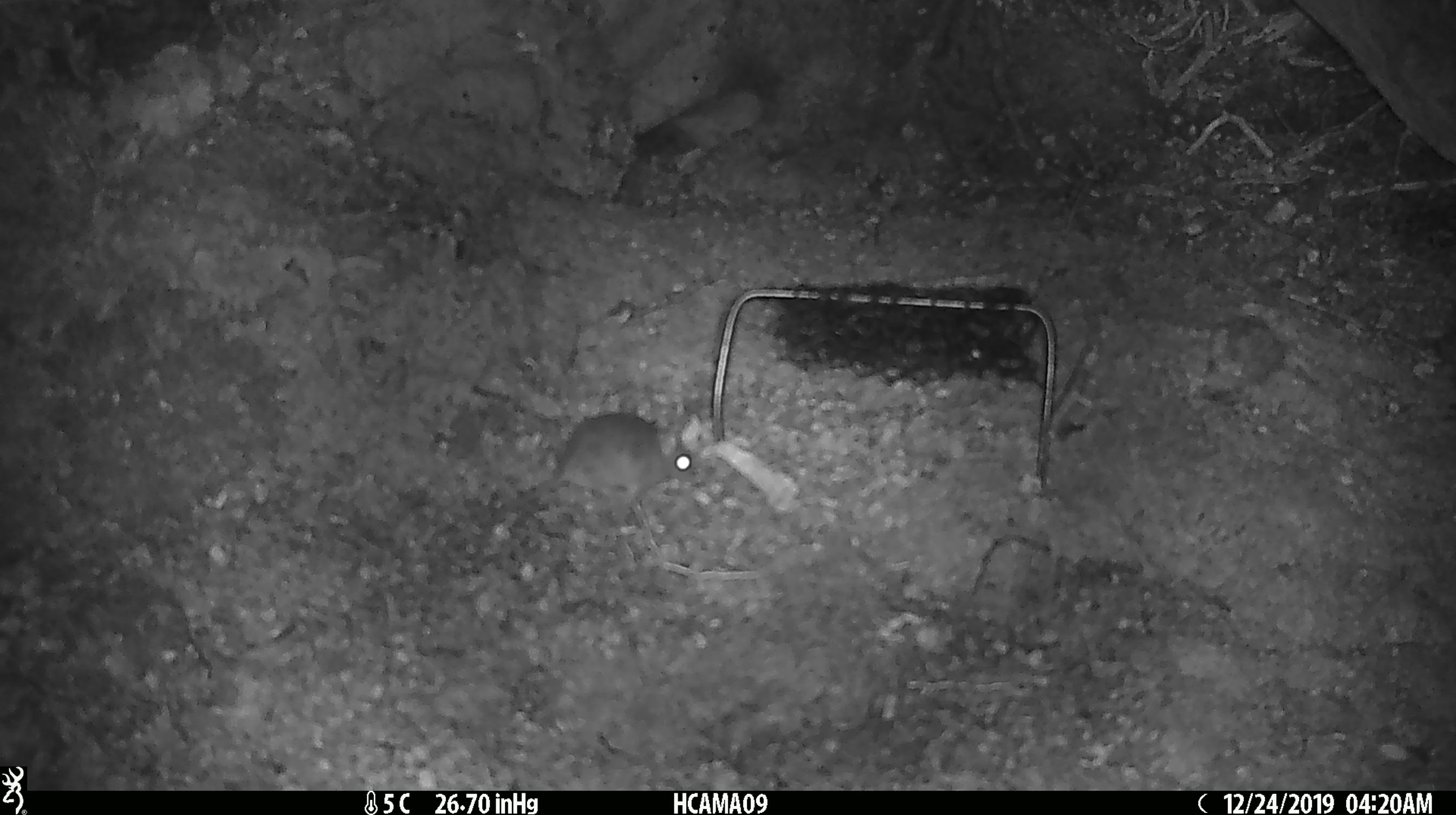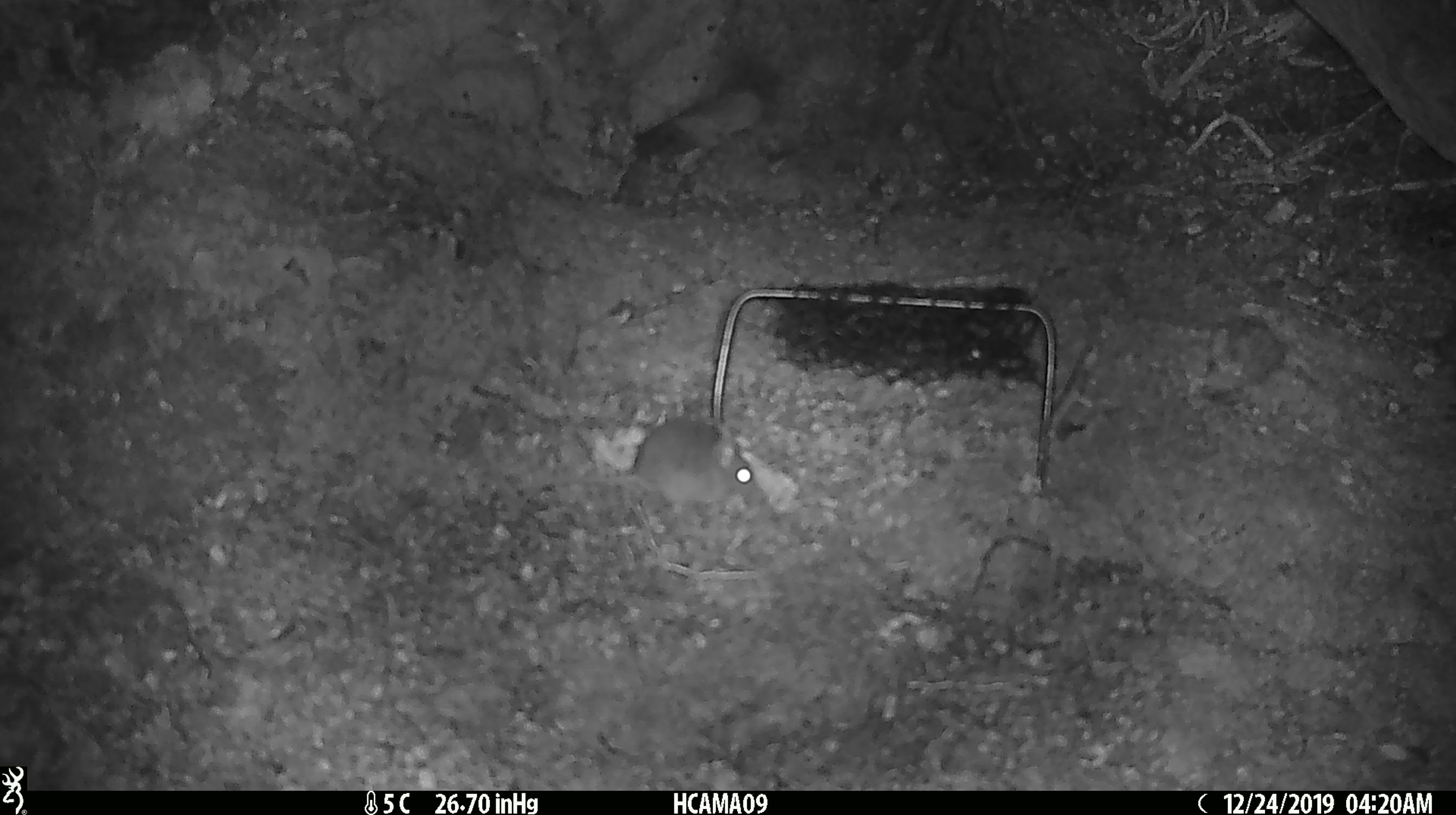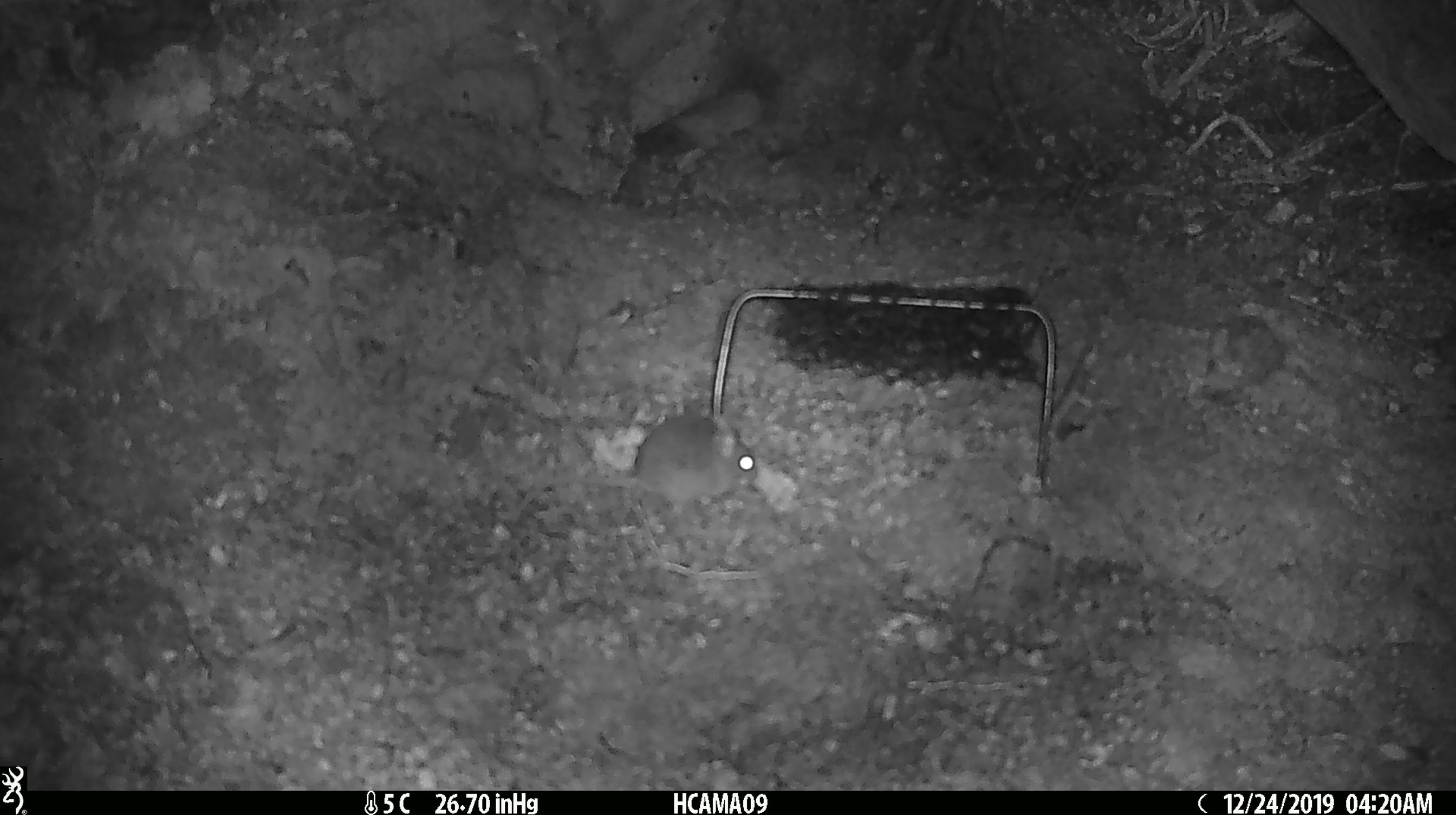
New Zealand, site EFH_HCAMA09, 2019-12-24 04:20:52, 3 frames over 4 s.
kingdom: Animalia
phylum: Chordata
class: Mammalia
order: Rodentia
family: Muridae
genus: Mus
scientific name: Mus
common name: mouse